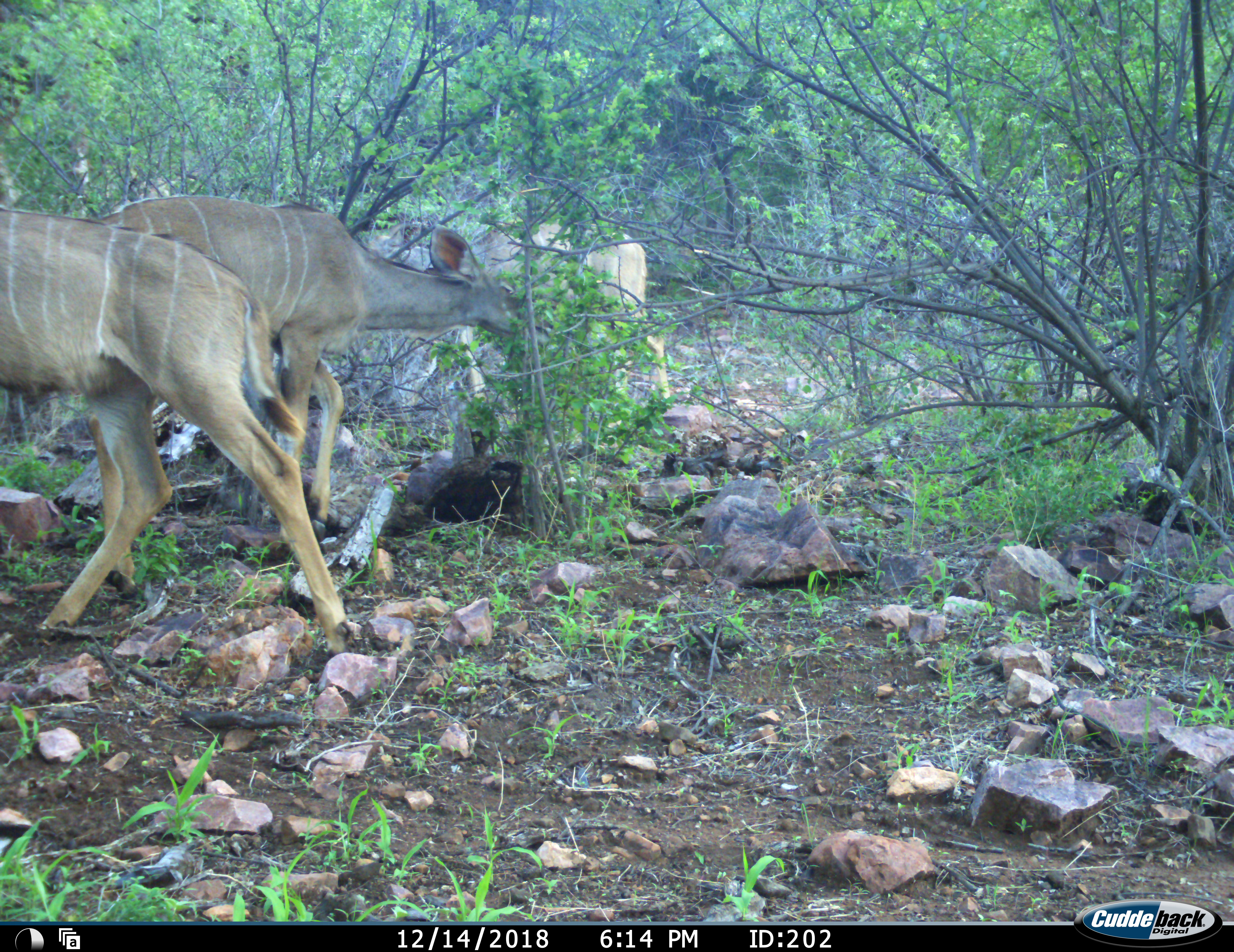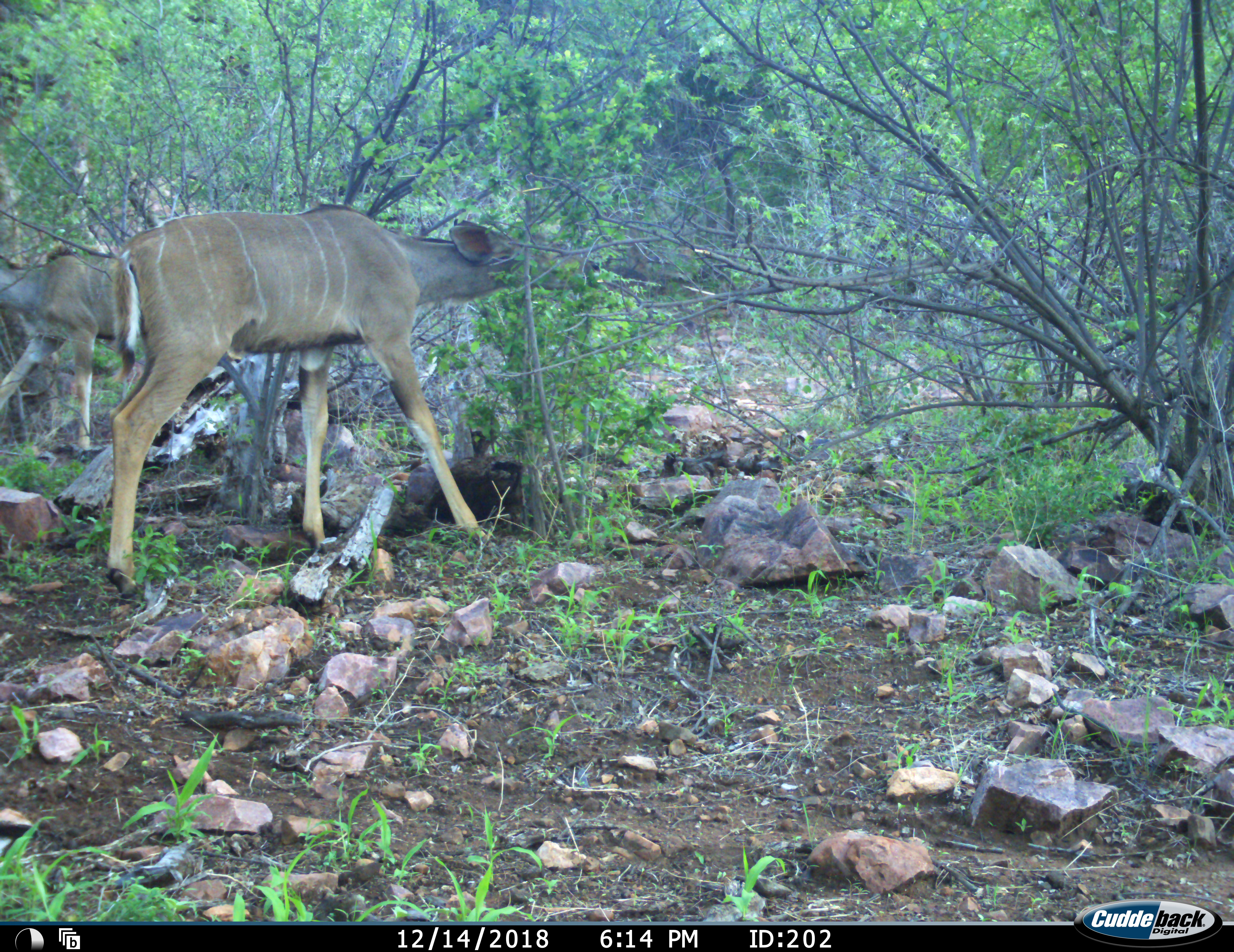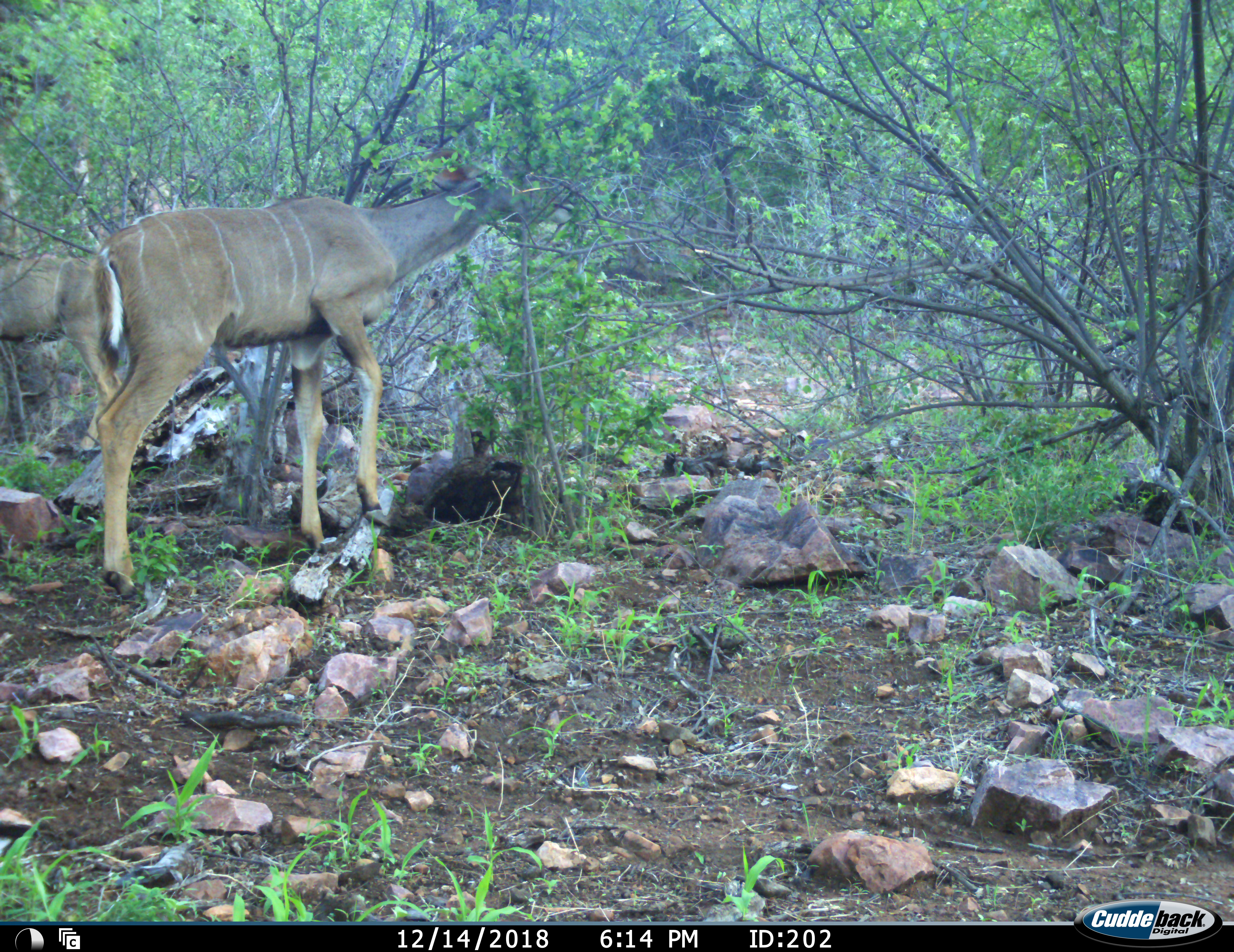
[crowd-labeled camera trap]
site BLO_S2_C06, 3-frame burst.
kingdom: Animalia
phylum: Chordata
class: Mammalia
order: Artiodactyla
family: Bovidae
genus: Tragelaphus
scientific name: Tragelaphus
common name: kudu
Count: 3.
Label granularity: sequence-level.